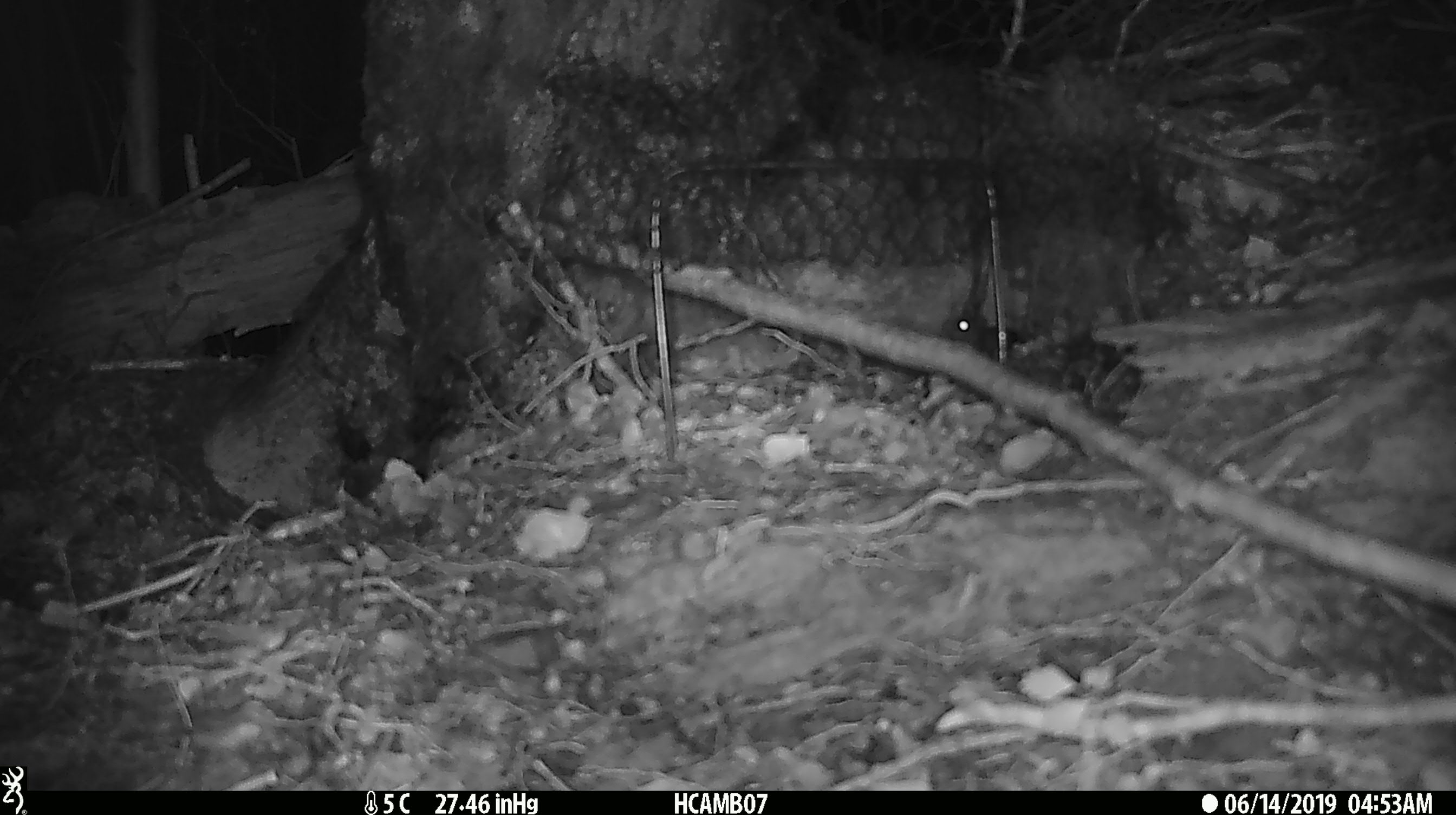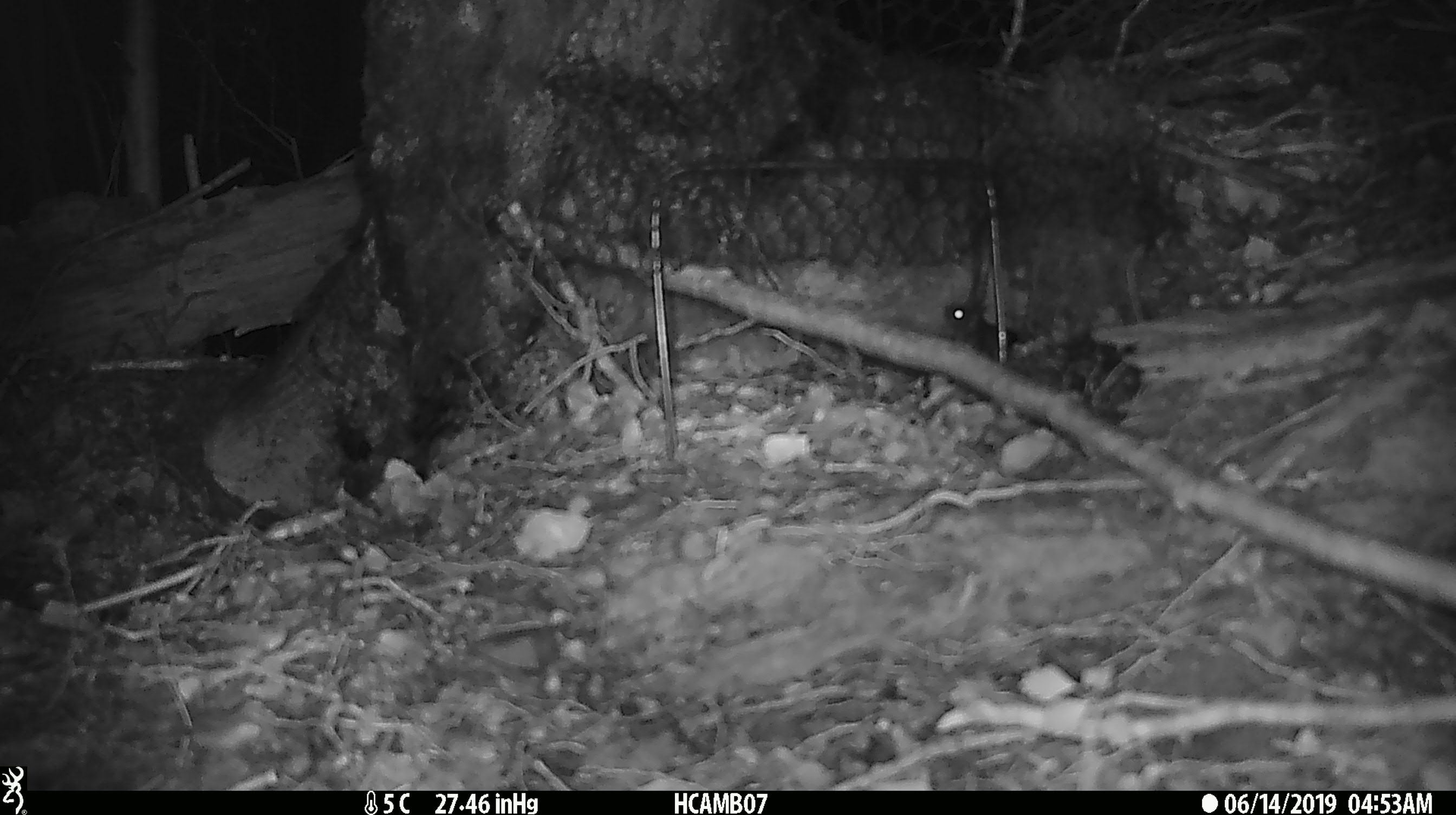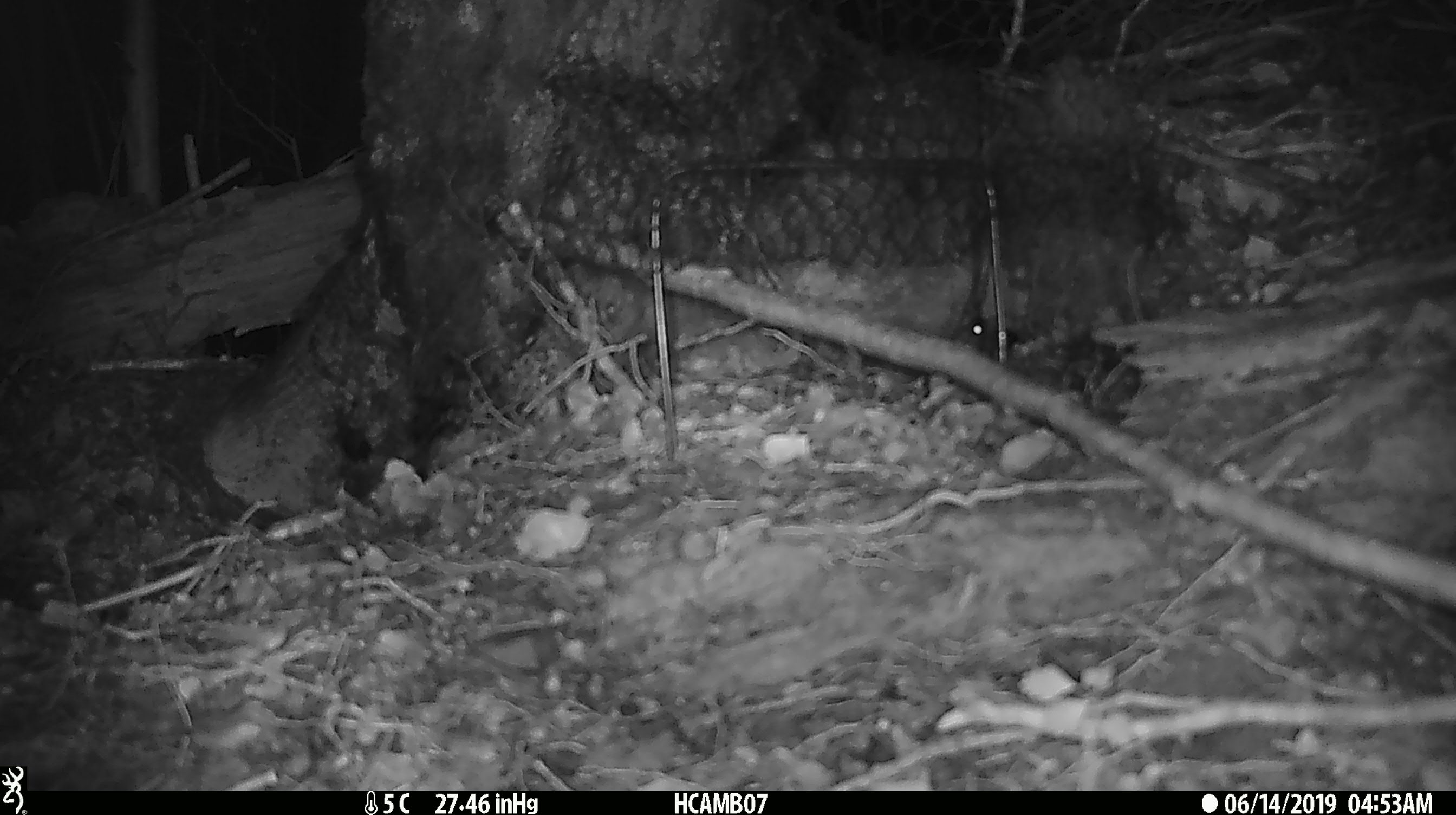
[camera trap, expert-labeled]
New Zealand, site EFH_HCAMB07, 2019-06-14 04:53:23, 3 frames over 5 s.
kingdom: Animalia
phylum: Chordata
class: Mammalia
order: Rodentia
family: Muridae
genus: Mus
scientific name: Mus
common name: mouse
Mouse (Mus).